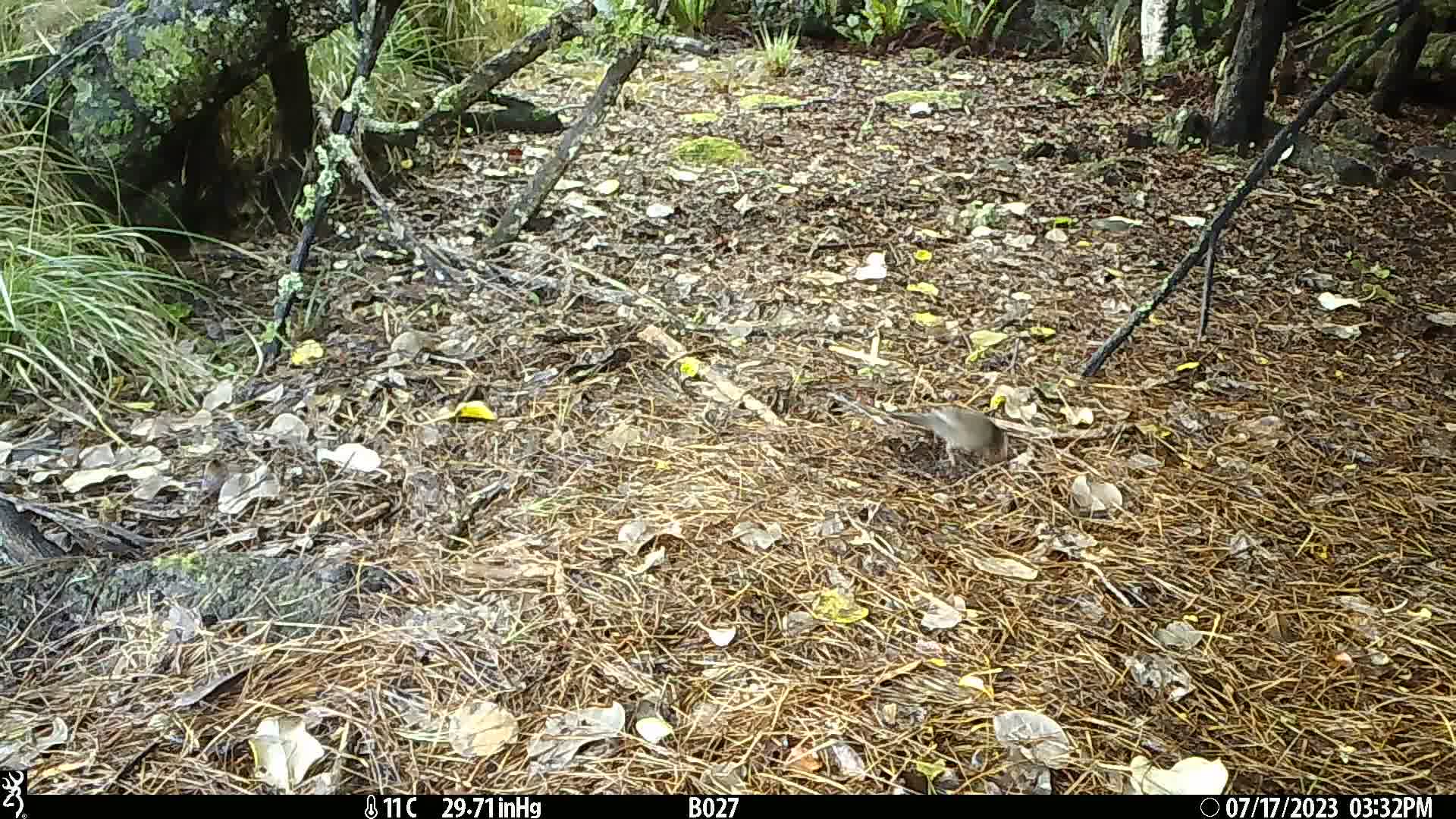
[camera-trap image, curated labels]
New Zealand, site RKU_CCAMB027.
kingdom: Animalia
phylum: Chordata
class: Aves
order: Passeriformes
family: Turdidae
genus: Turdus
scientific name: Turdus philomelos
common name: song thrush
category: thrush